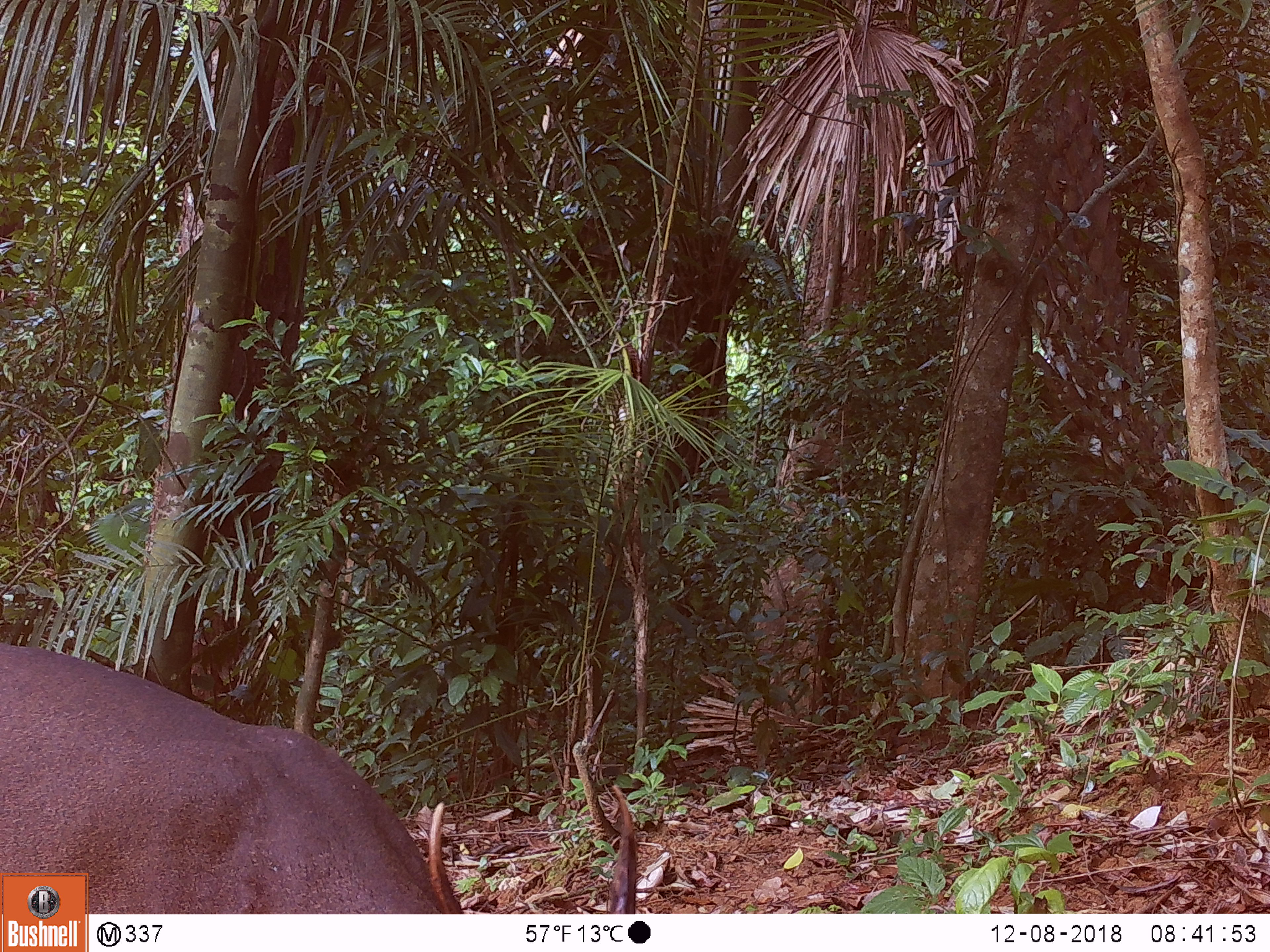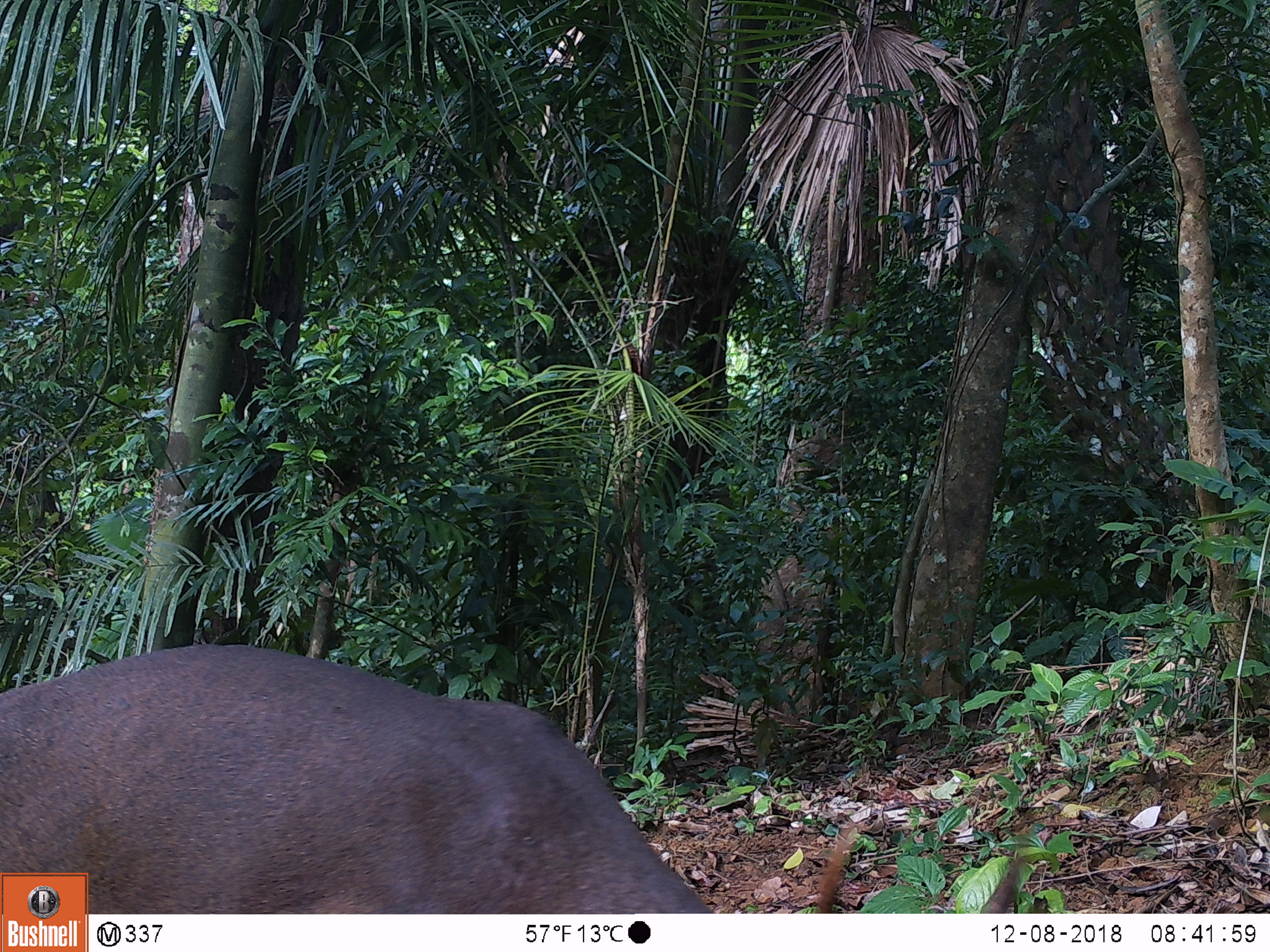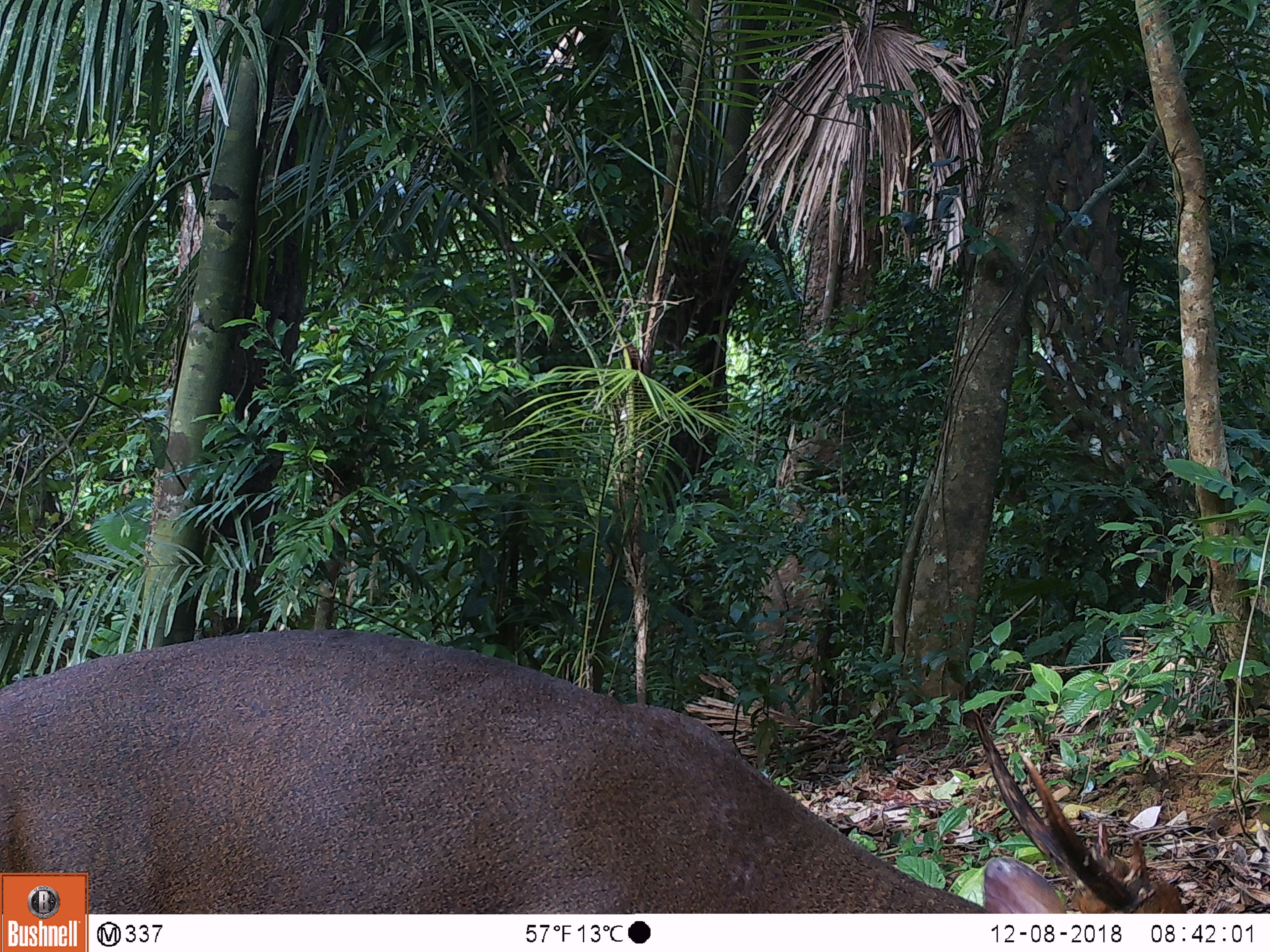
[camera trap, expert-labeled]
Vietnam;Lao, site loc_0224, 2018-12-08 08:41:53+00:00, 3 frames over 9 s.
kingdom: Animalia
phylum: Chordata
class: Mammalia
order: Artiodactyla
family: Cervidae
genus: Muntiacus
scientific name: Muntiacus vuquangensis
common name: large-antlered muntjac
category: large antlered muntjac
Large antlered muntjac (large-antlered muntjac) (Muntiacus vuquangensis). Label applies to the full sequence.